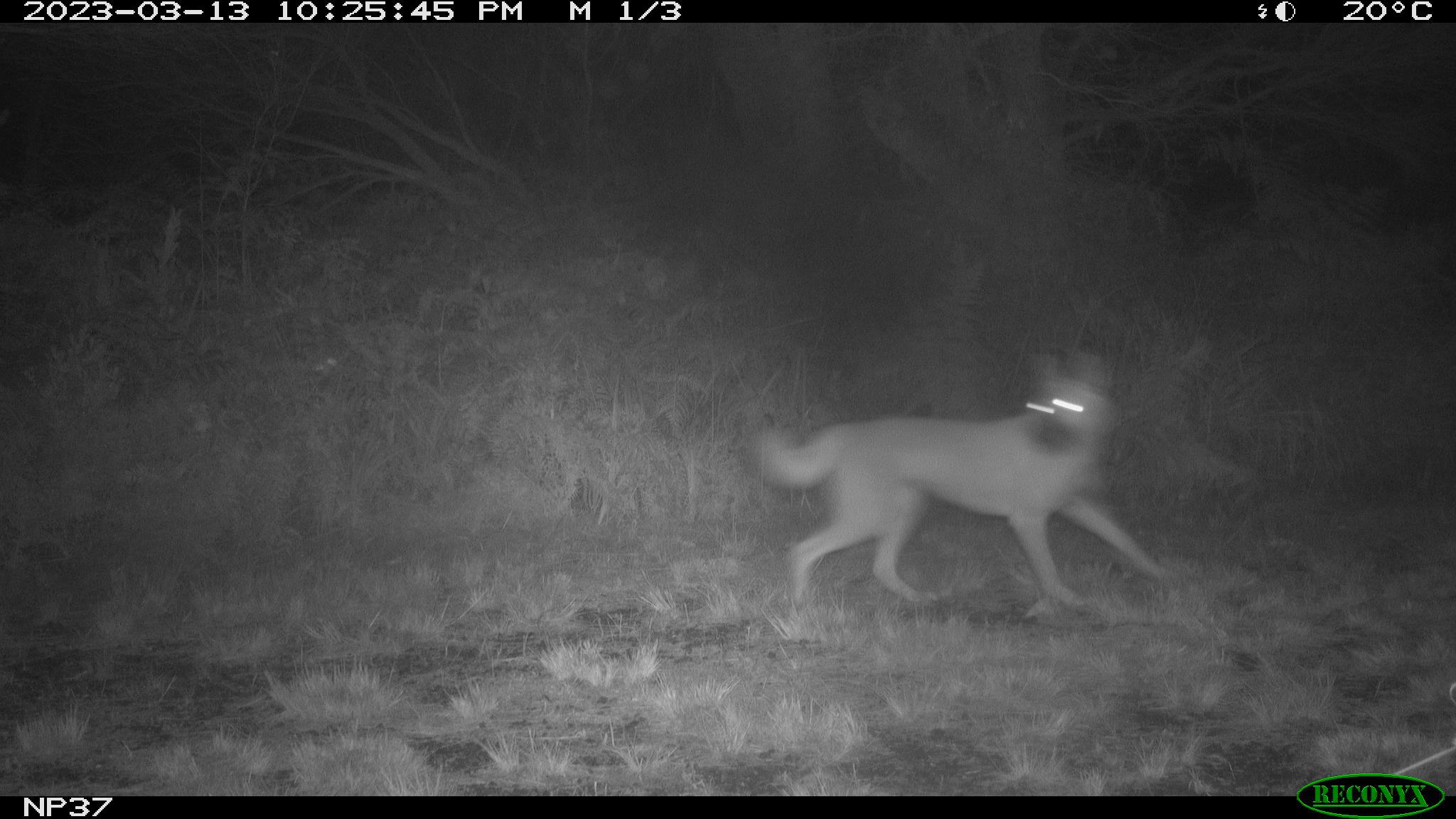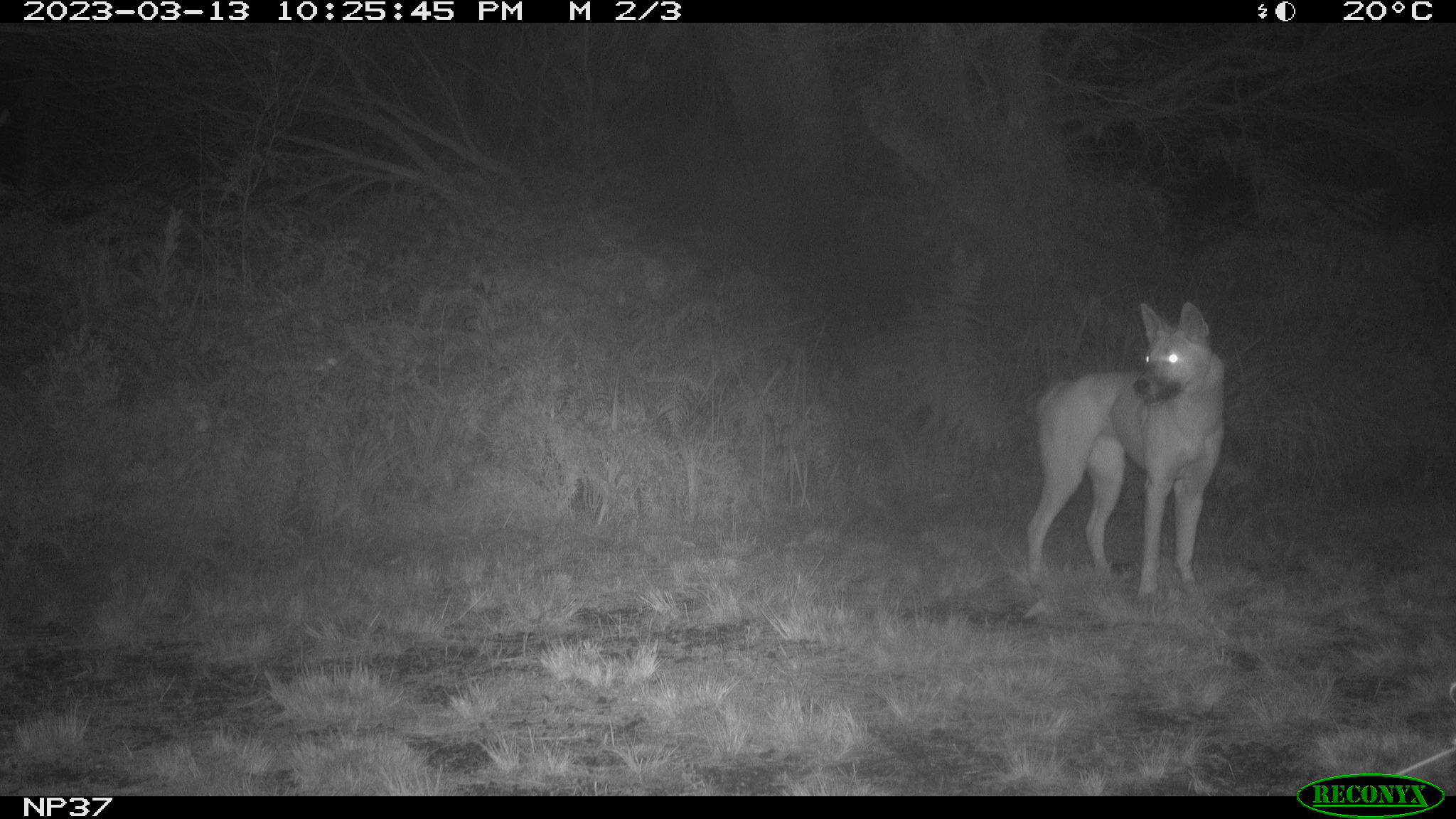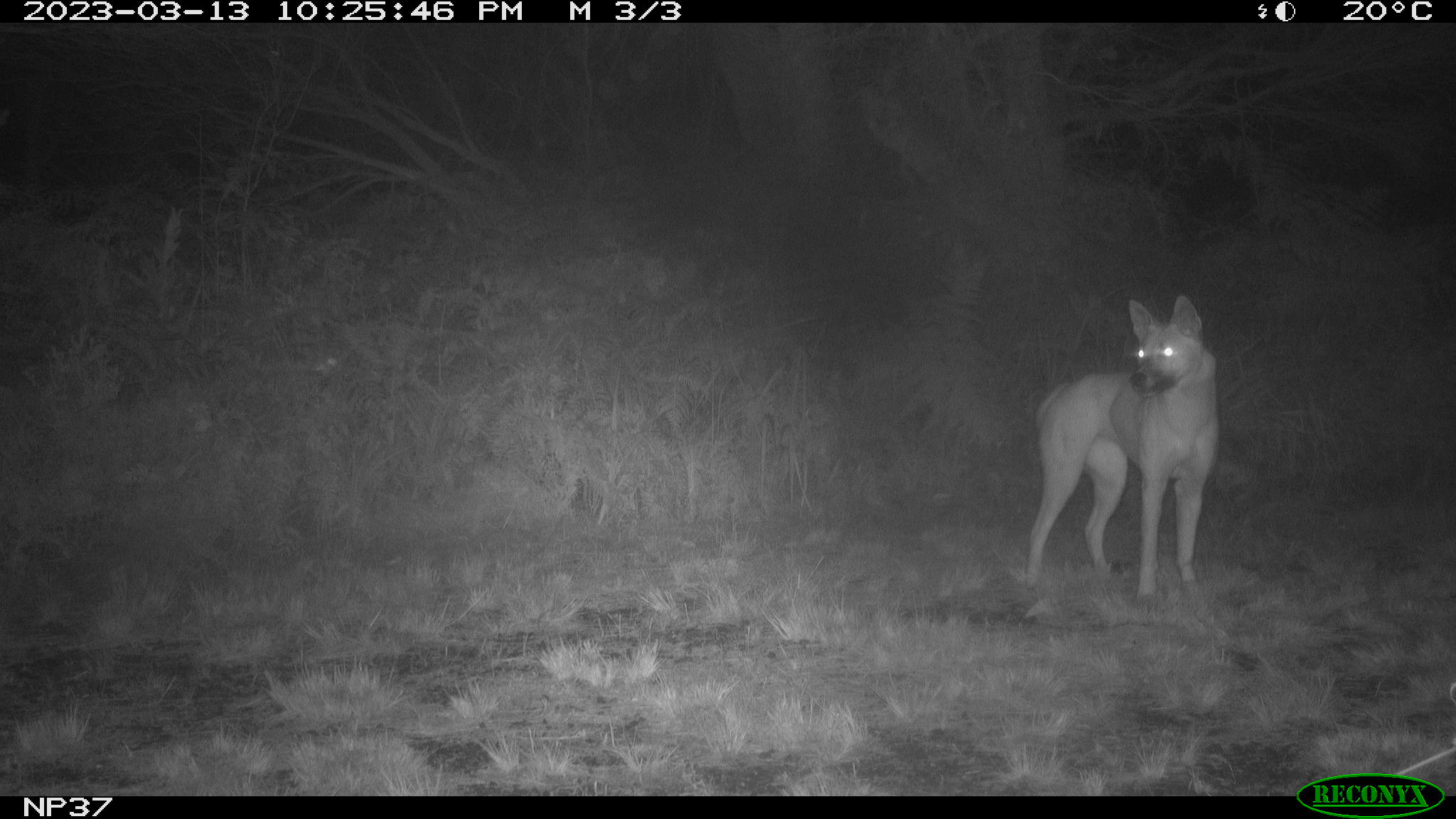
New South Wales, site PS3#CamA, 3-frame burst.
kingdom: Animalia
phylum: Chordata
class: Mammalia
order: Carnivora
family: Canidae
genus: Canis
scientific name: Canis familiaris dingo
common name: dingo